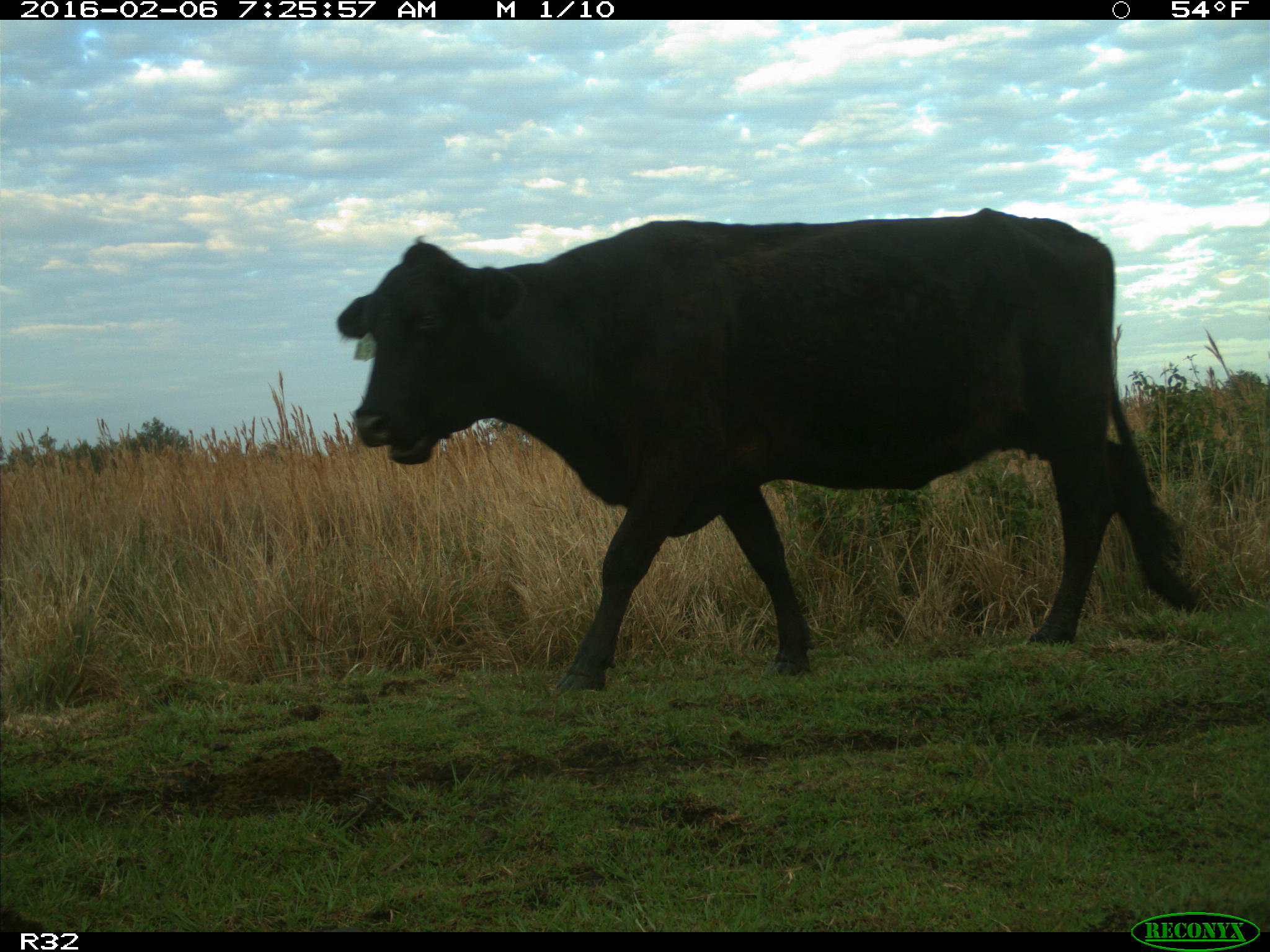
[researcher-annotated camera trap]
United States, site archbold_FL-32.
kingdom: Animalia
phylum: Chordata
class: Mammalia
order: Artiodactyla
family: Bovidae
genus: Bos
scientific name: Bos taurus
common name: domestic cow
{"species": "Bos taurus (domestic cow)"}